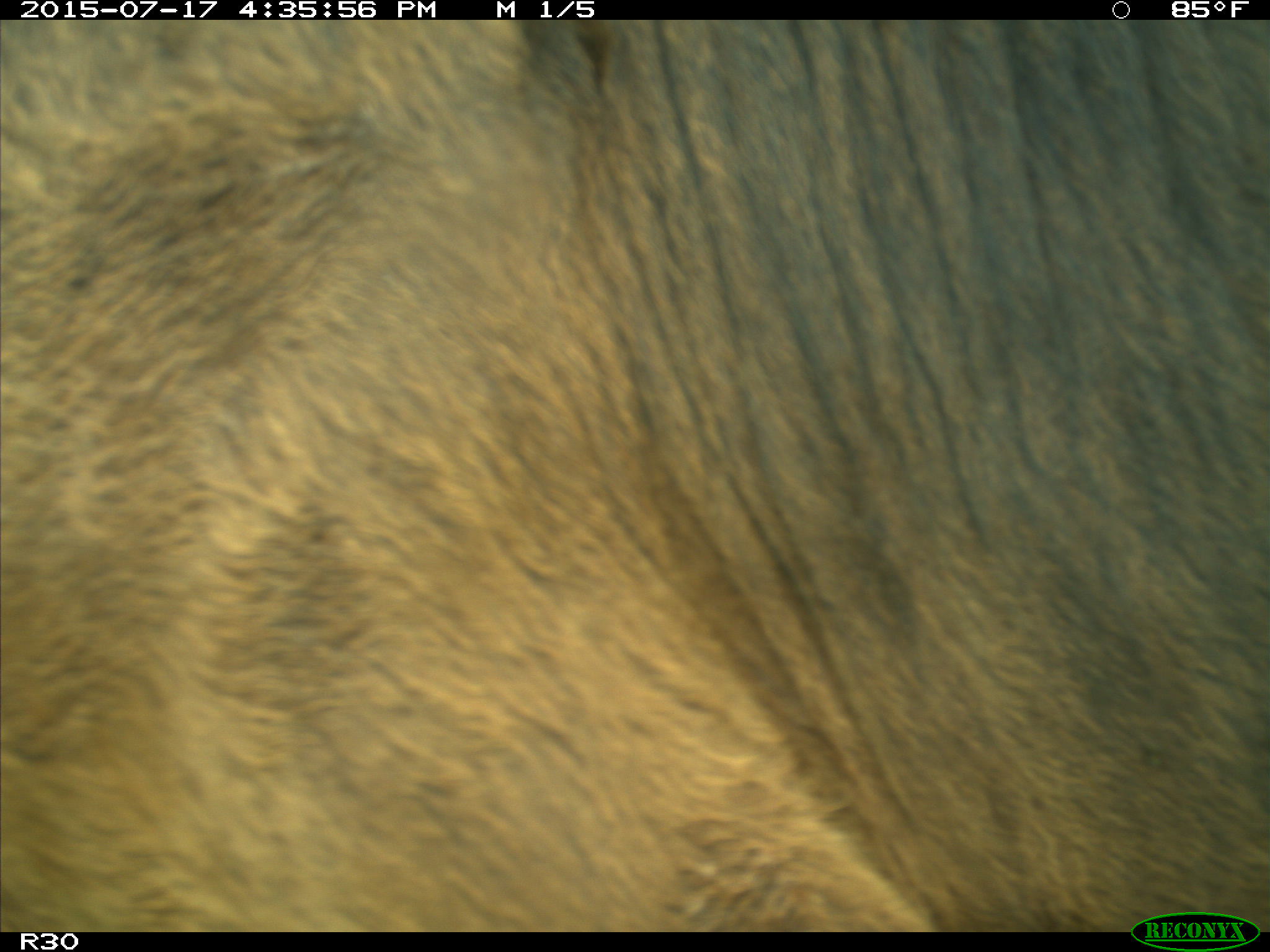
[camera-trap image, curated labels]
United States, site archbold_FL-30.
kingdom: Animalia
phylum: Chordata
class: Mammalia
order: Artiodactyla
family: Bovidae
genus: Bos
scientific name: Bos taurus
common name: domestic cow